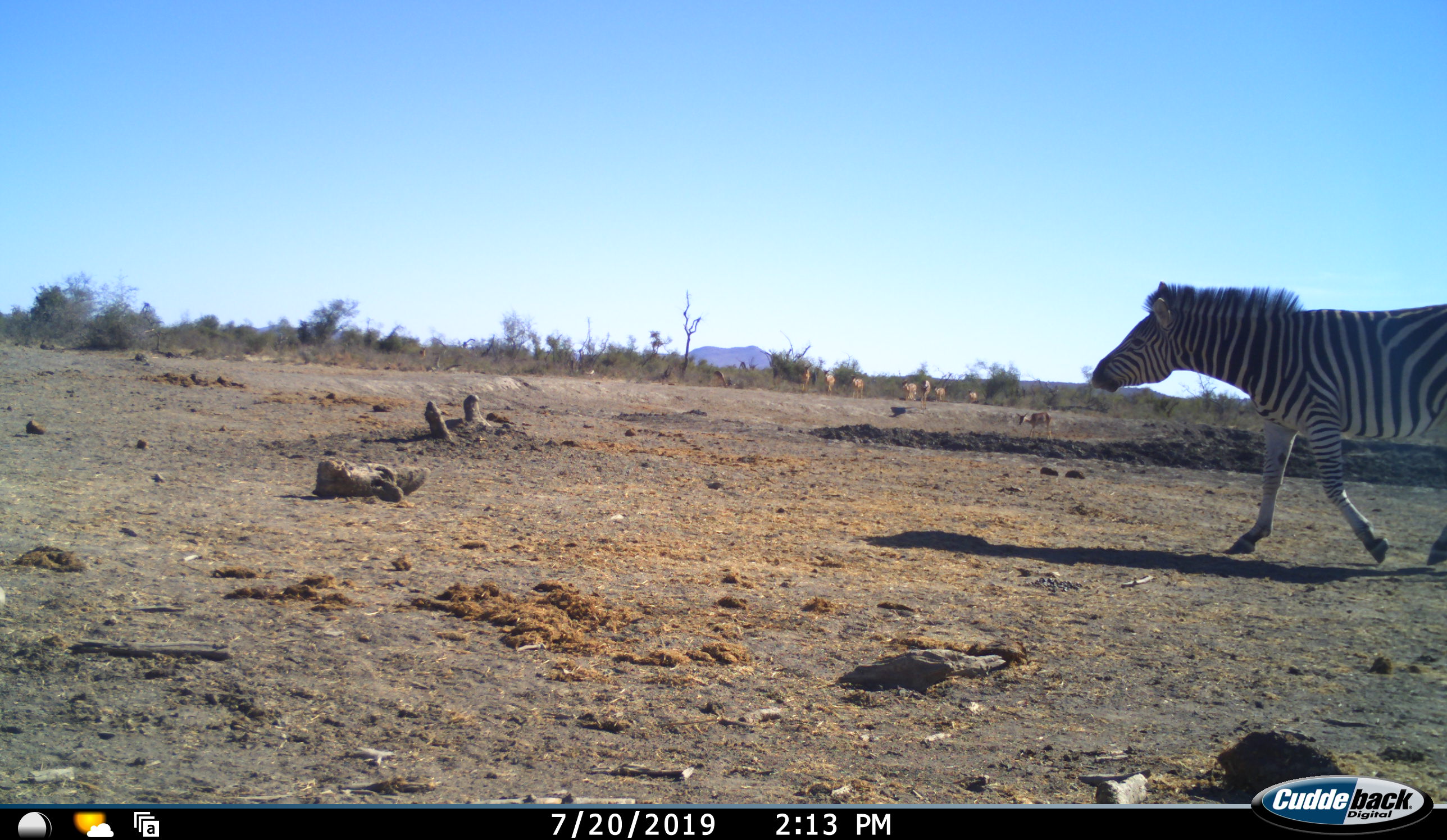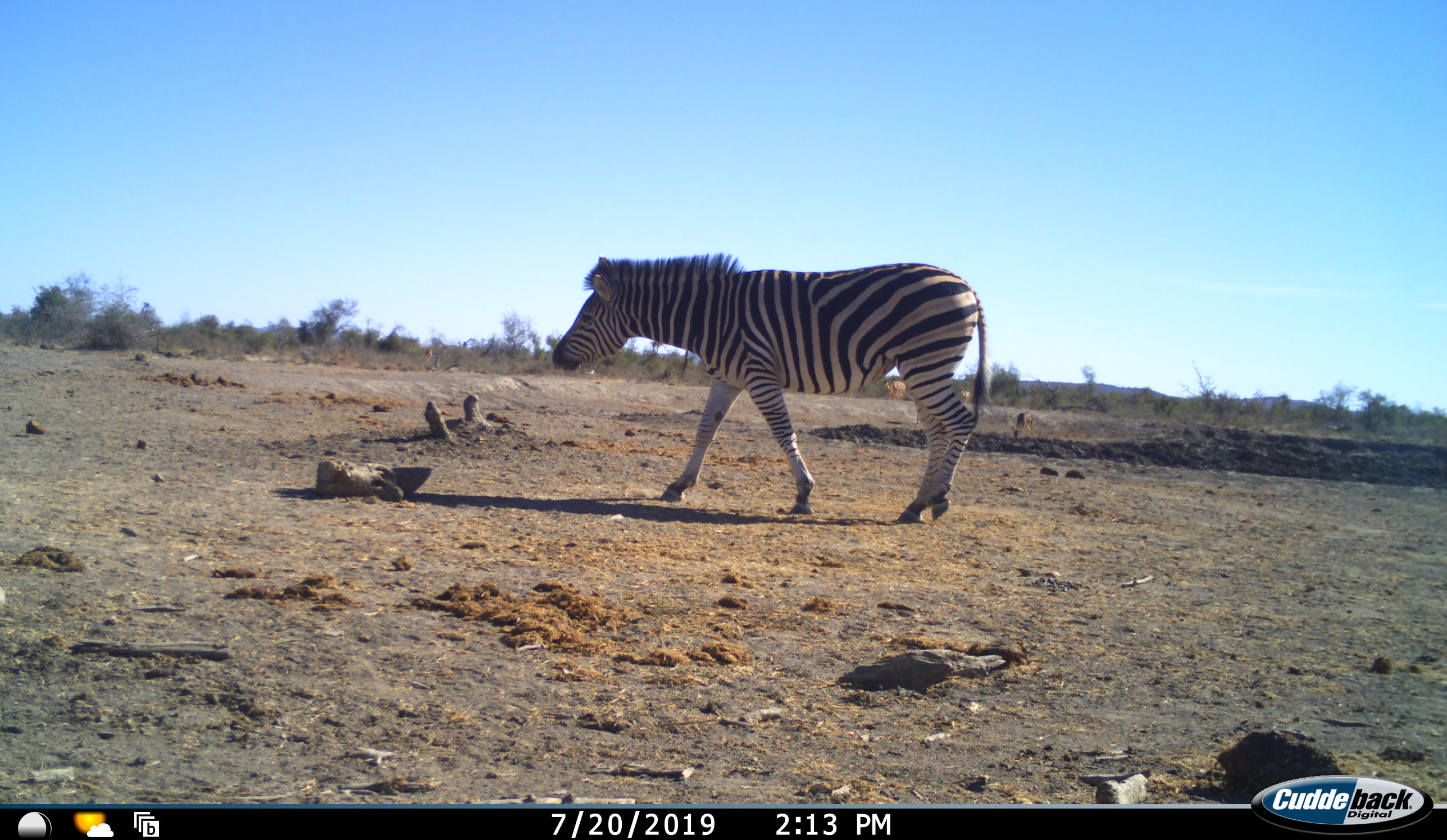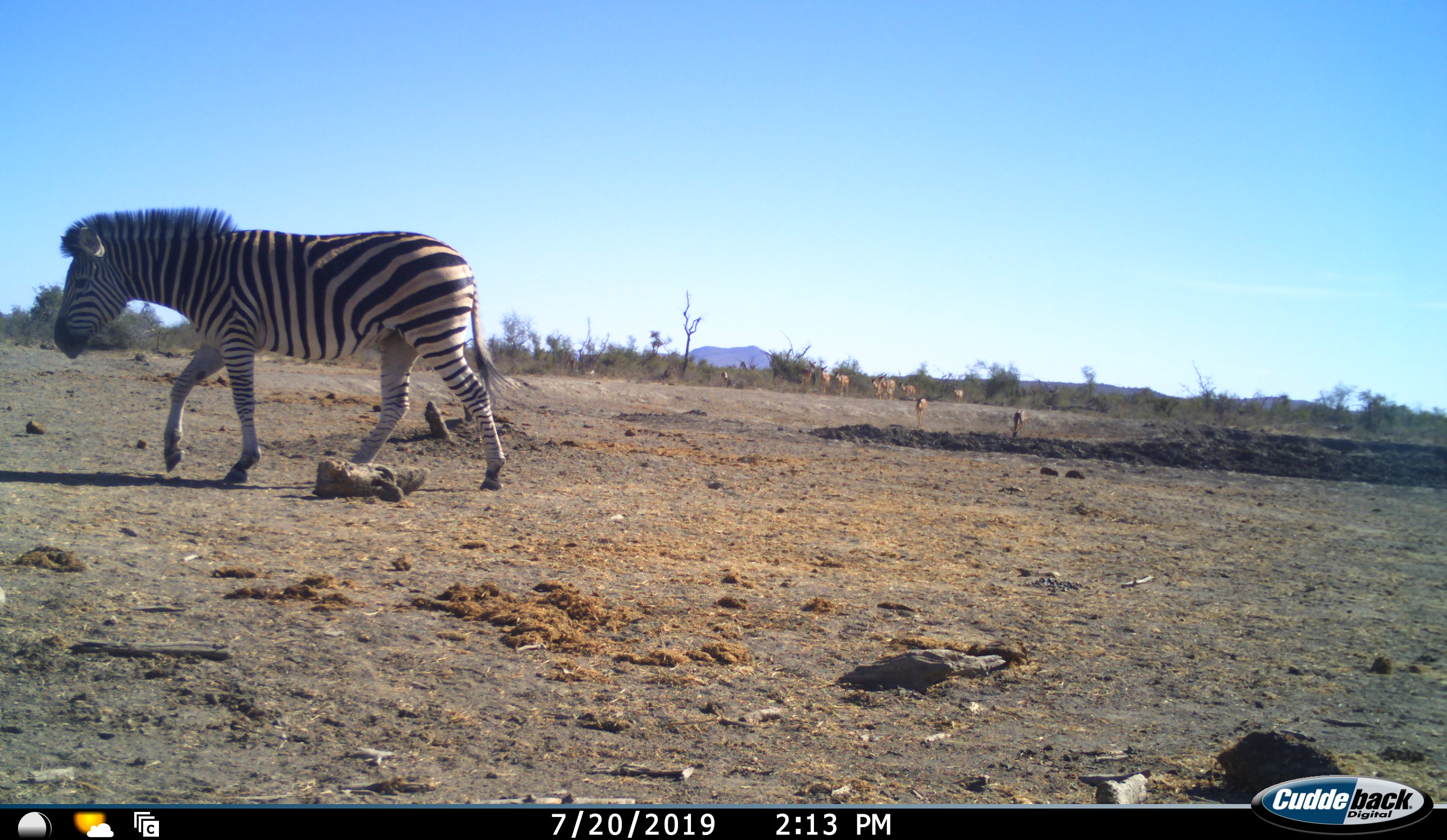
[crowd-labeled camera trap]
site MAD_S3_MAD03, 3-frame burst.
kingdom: Animalia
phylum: Chordata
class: Mammalia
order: Artiodactyla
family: Bovidae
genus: Aepyceros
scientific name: Aepyceros melampus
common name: impala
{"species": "impala (Aepyceros melampus)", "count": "9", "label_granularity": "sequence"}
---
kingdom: Animalia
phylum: Chordata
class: Mammalia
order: Perissodactyla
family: Equidae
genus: Equus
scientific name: Equus quagga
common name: plains zebra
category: zebraplains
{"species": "zebraplains (plains zebra) (Equus quagga)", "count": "1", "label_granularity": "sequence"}